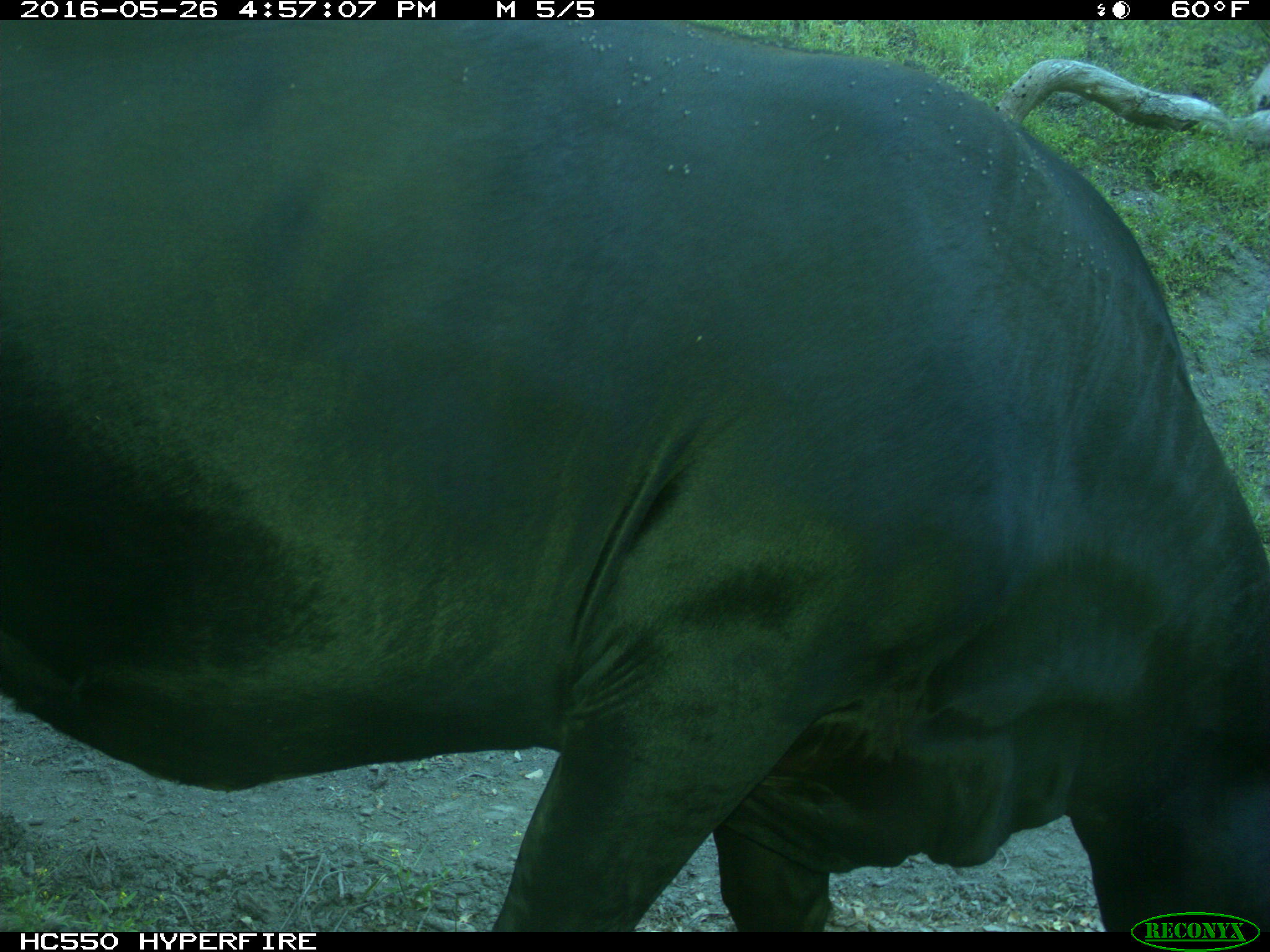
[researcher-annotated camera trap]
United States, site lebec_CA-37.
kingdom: Animalia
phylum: Chordata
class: Mammalia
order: Artiodactyla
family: Bovidae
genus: Bos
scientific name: Bos taurus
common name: domestic cow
Bos taurus (domestic cow).